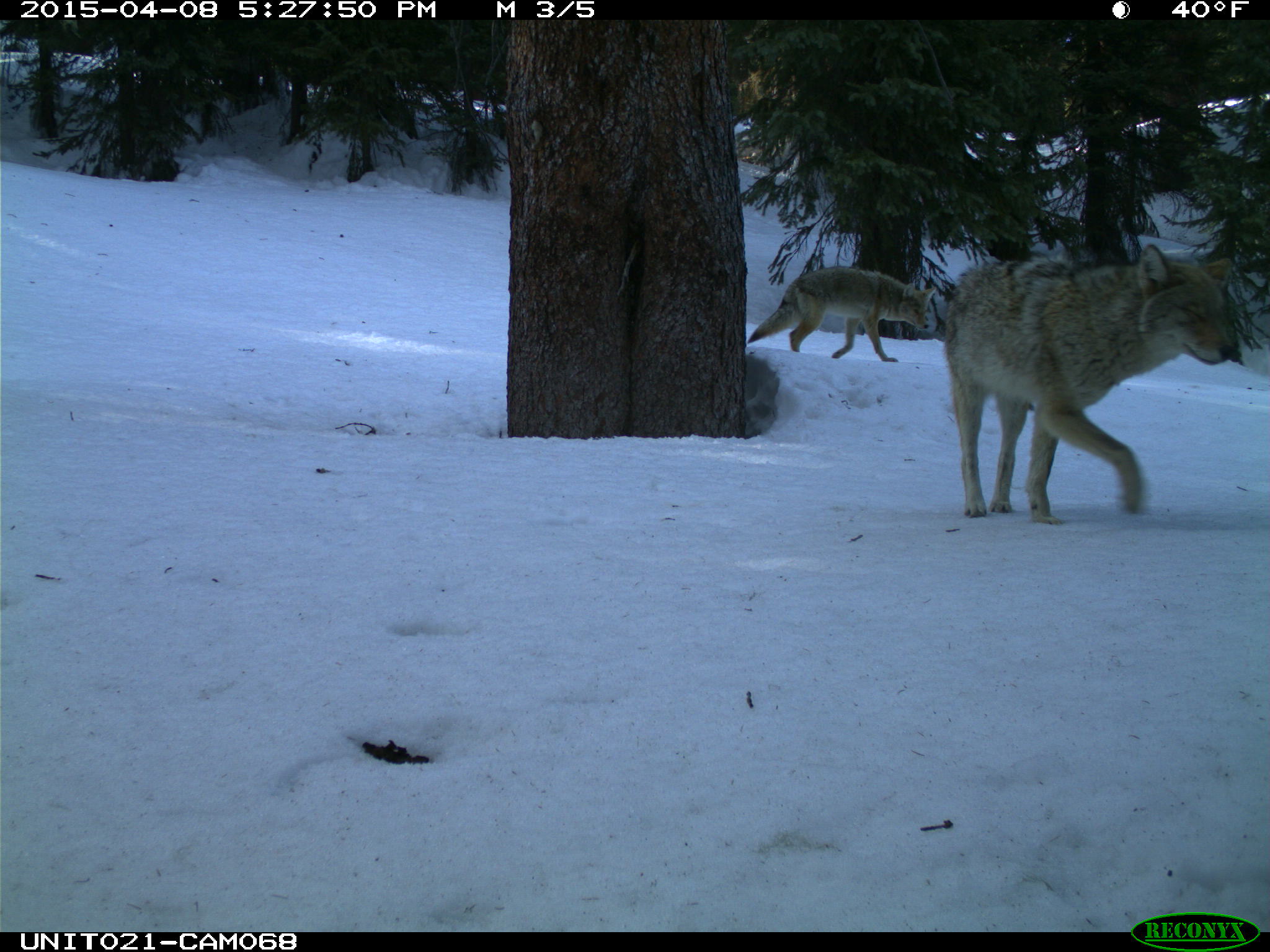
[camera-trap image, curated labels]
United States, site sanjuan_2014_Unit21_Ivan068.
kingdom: Animalia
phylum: Chordata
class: Mammalia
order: Carnivora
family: Canidae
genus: Canis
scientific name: Canis latrans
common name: coyote